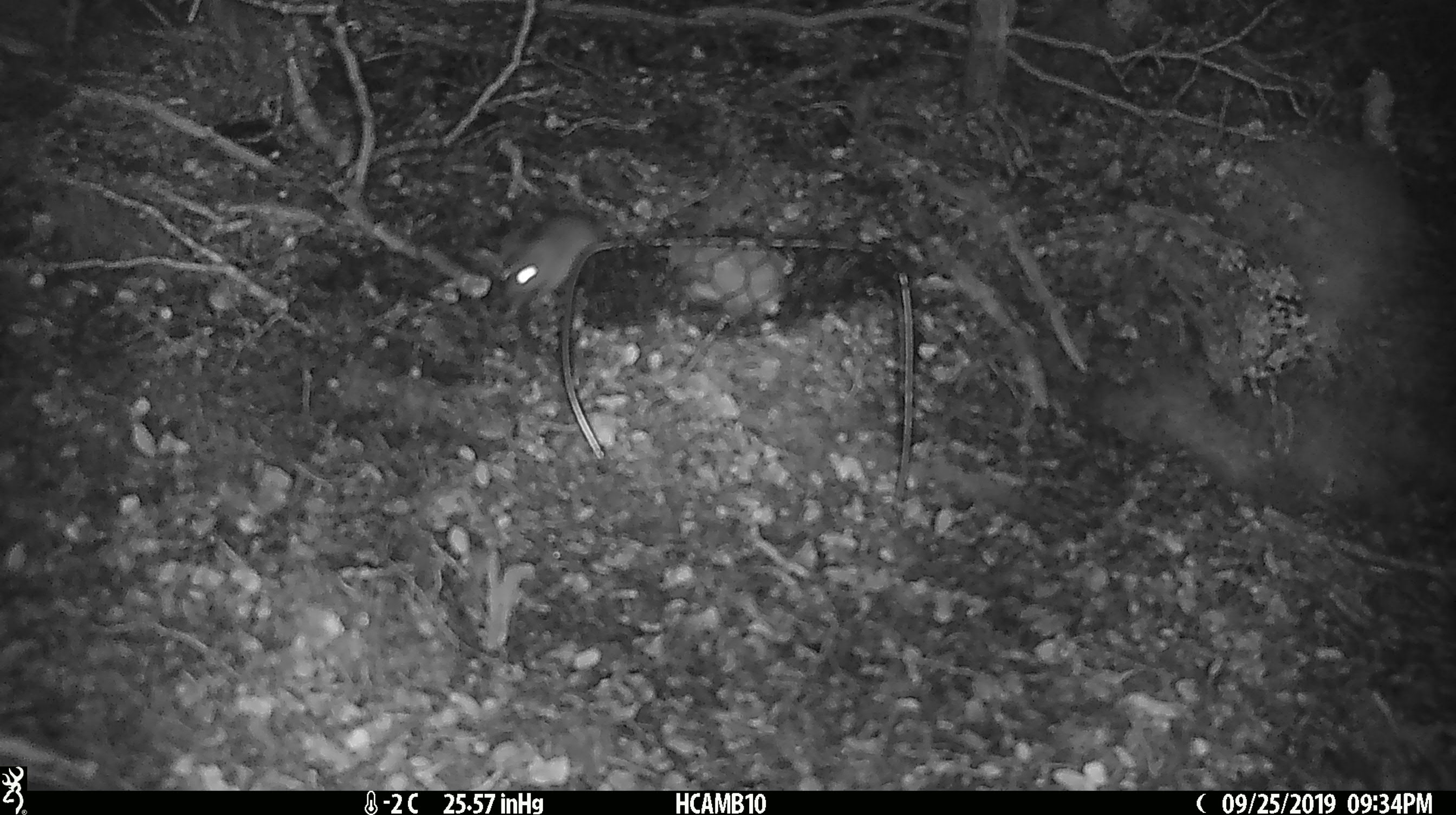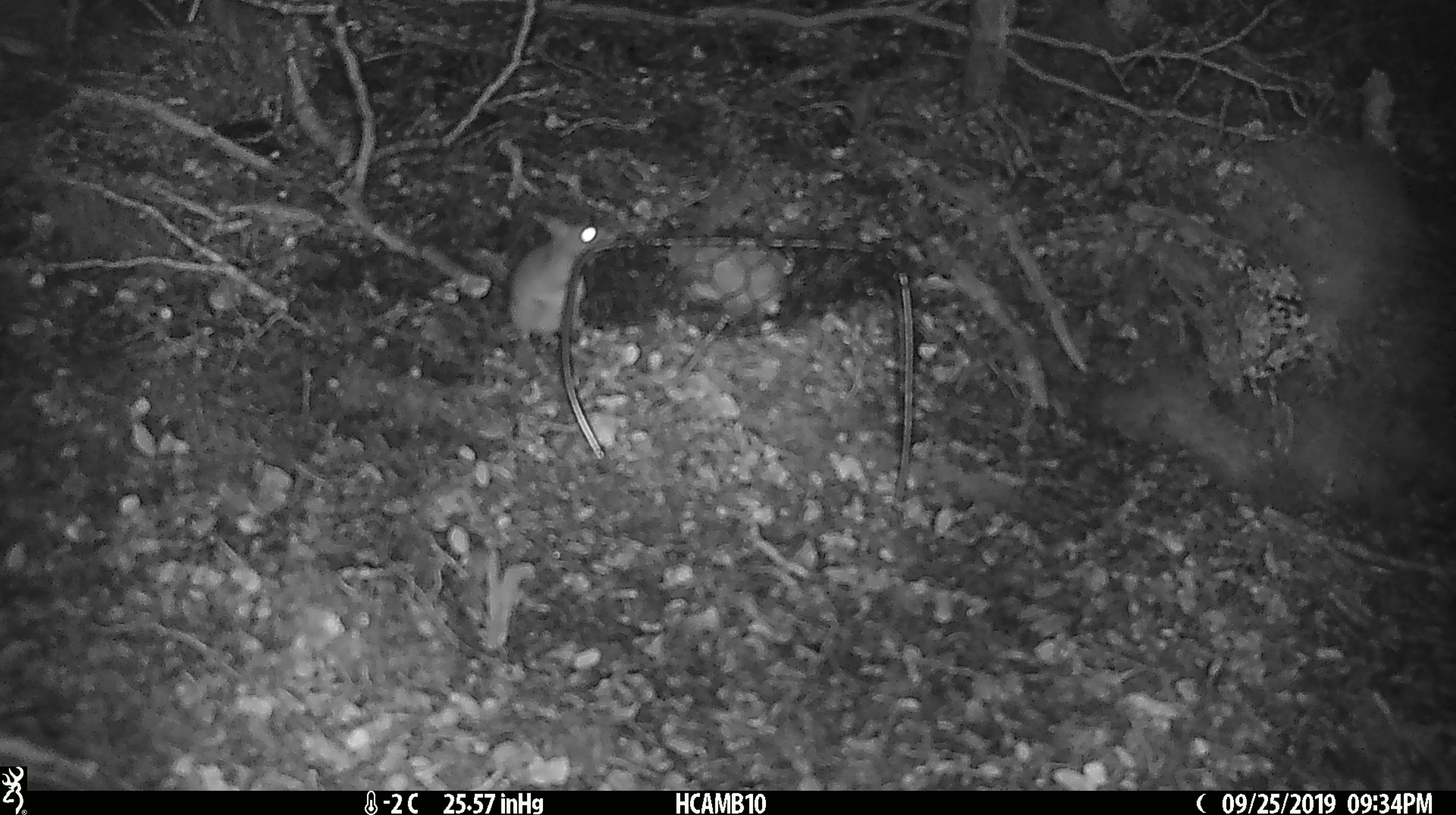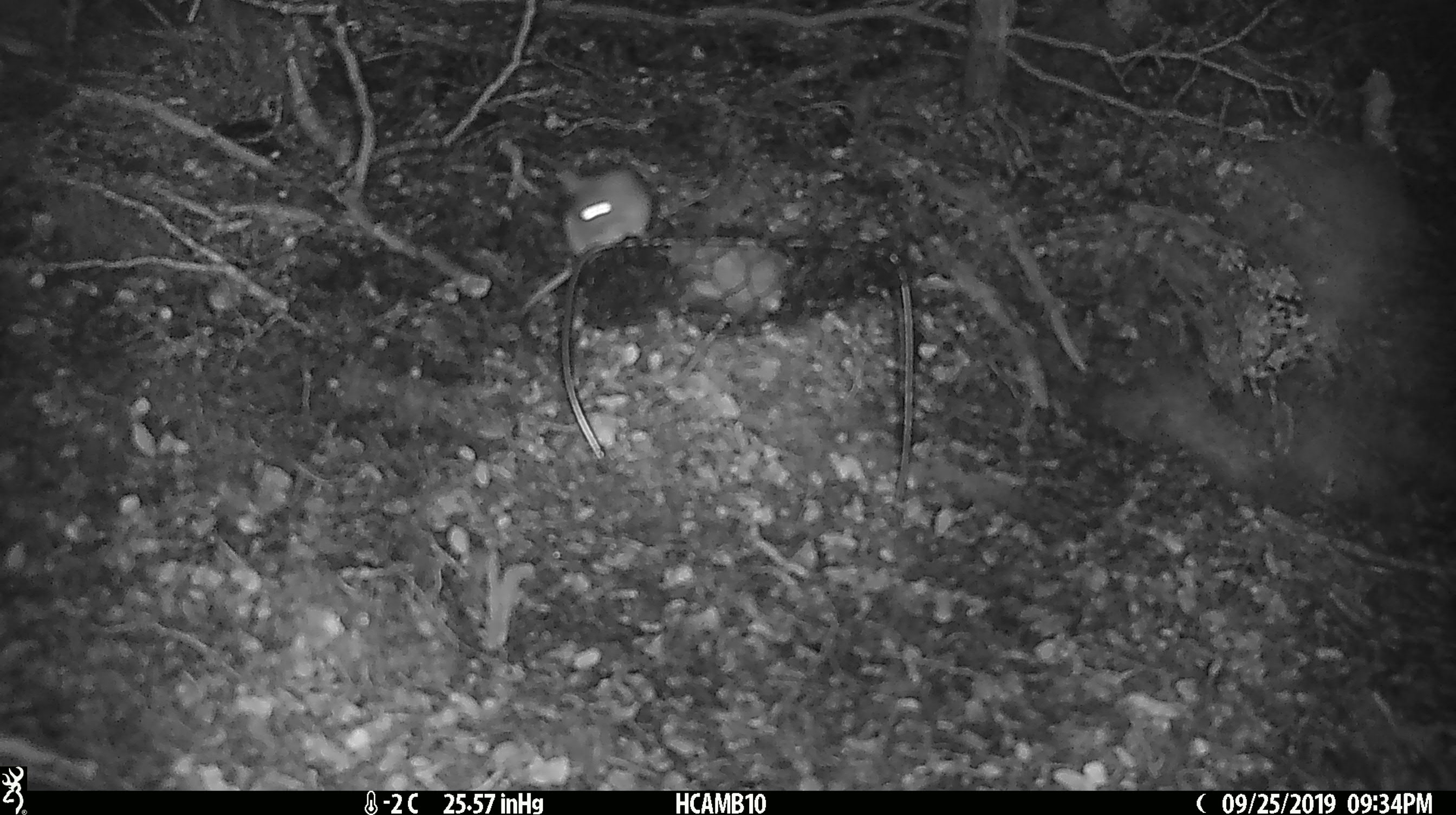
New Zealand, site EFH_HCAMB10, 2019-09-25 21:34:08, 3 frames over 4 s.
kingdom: Animalia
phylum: Chordata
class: Mammalia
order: Rodentia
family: Muridae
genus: Mus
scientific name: Mus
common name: mouse